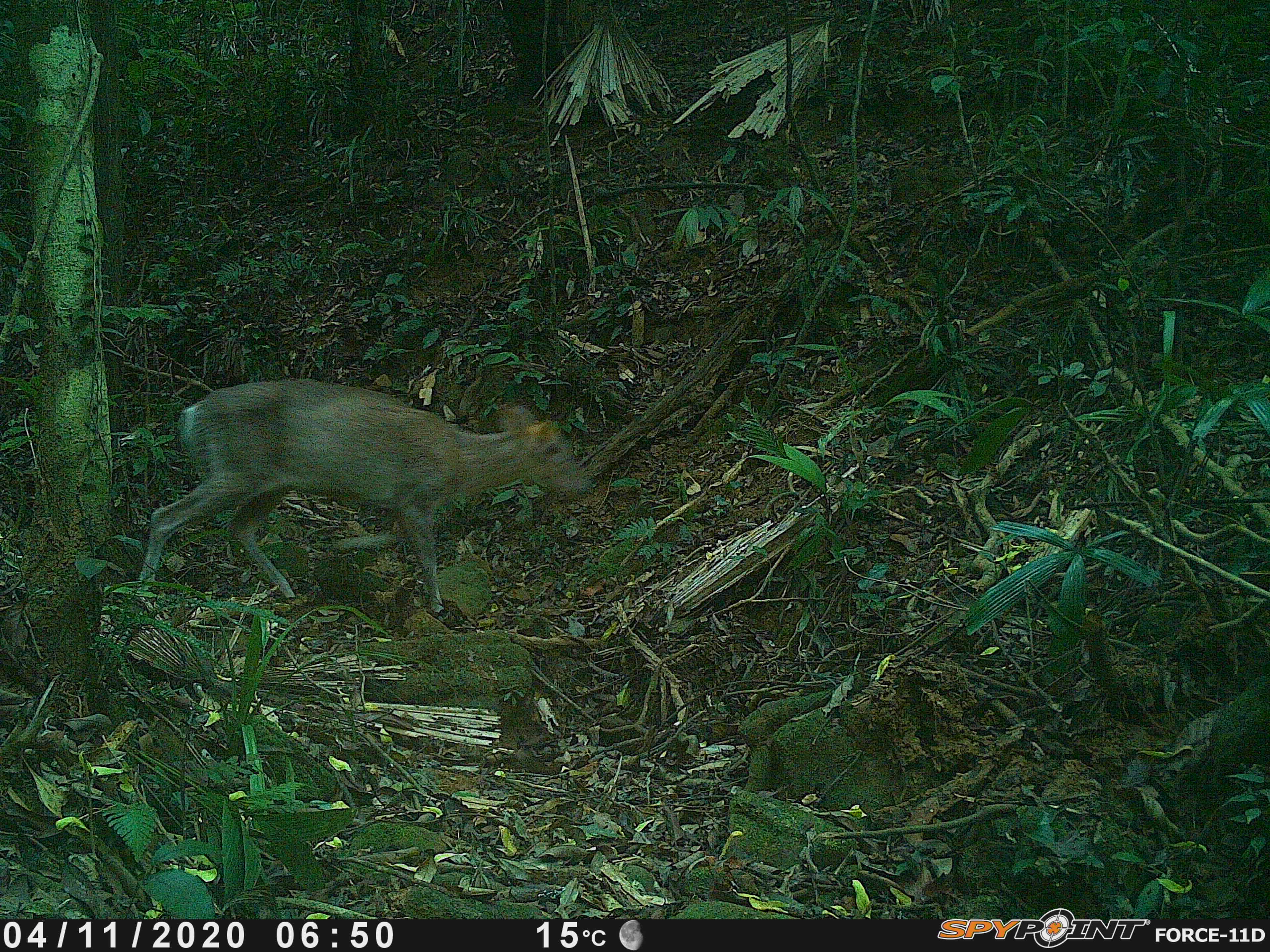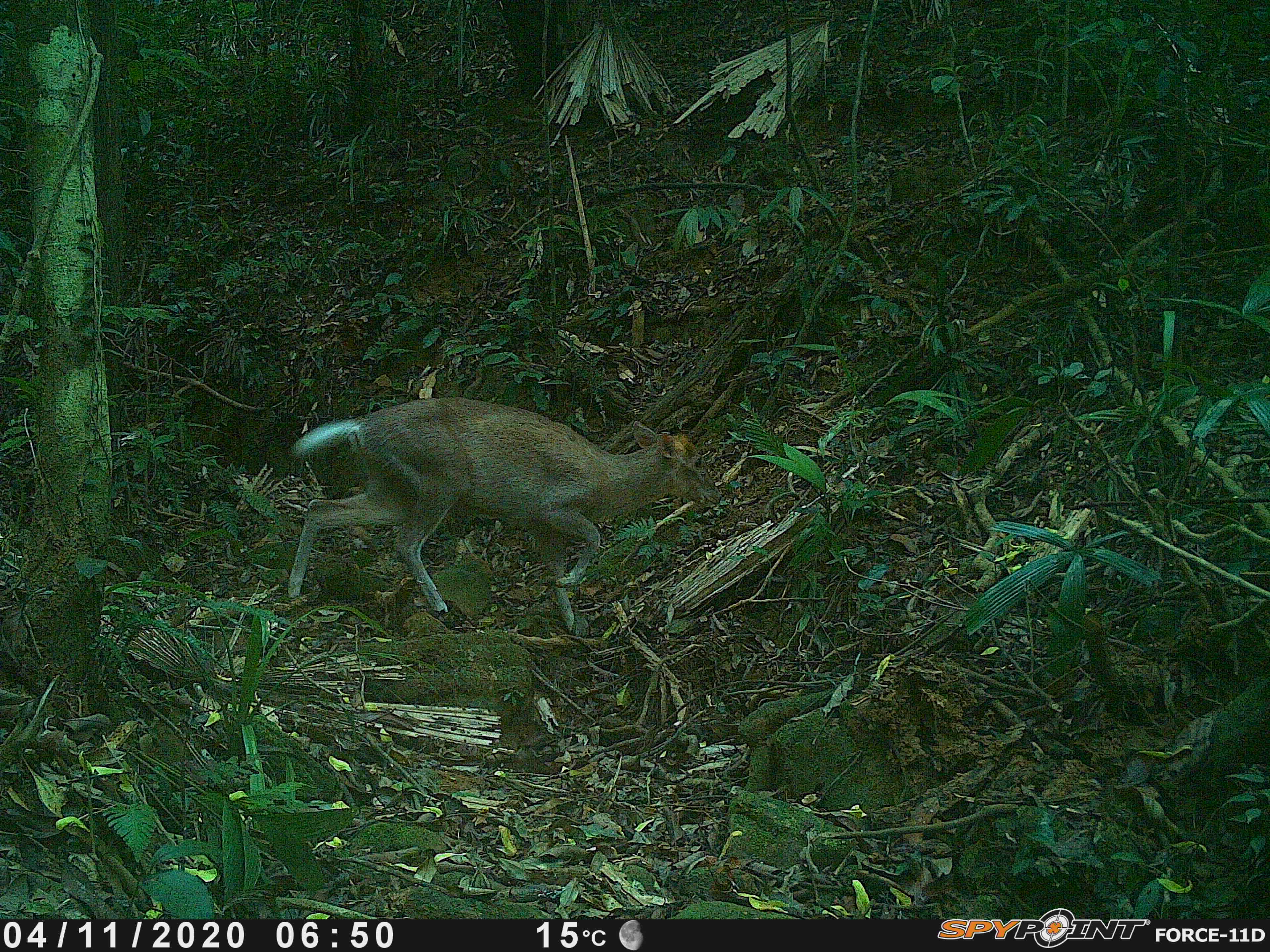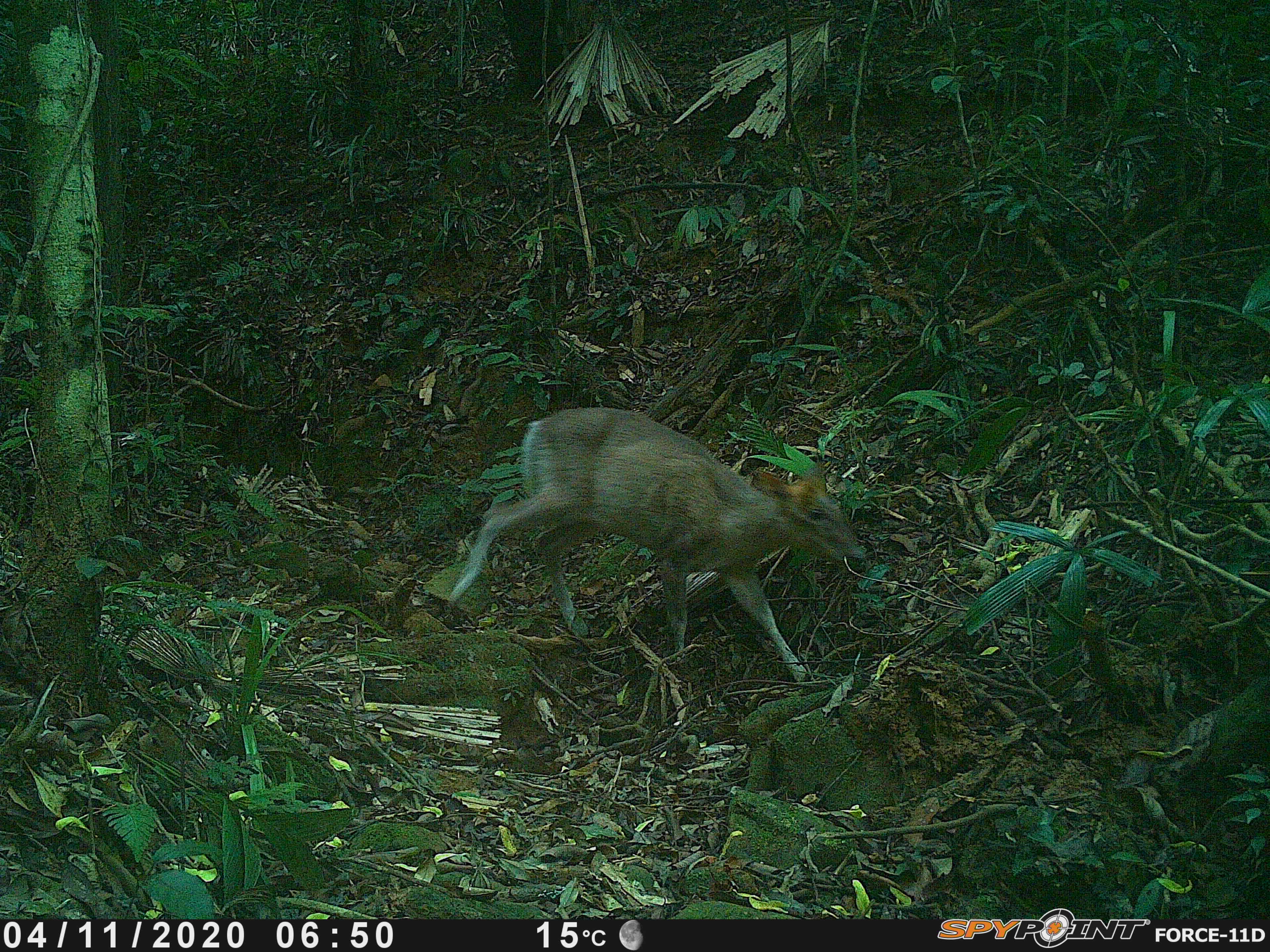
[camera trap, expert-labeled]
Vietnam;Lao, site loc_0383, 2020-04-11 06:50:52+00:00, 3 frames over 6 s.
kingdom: Animalia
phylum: Chordata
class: Mammalia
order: Artiodactyla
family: Cervidae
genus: Muntiacus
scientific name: Muntiacus rooseveltorum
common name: roosevelt's muntjac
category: roosevelts muntjac group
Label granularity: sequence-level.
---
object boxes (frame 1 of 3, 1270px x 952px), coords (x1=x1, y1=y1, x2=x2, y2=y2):
roosevelts muntjac group: (x1=137, y1=378, x2=589, y2=615)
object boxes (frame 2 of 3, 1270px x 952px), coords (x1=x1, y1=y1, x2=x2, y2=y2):
roosevelts muntjac group: (x1=288, y1=397, x2=722, y2=635)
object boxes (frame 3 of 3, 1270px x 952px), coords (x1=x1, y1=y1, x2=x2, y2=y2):
roosevelts muntjac group: (x1=444, y1=408, x2=865, y2=681)